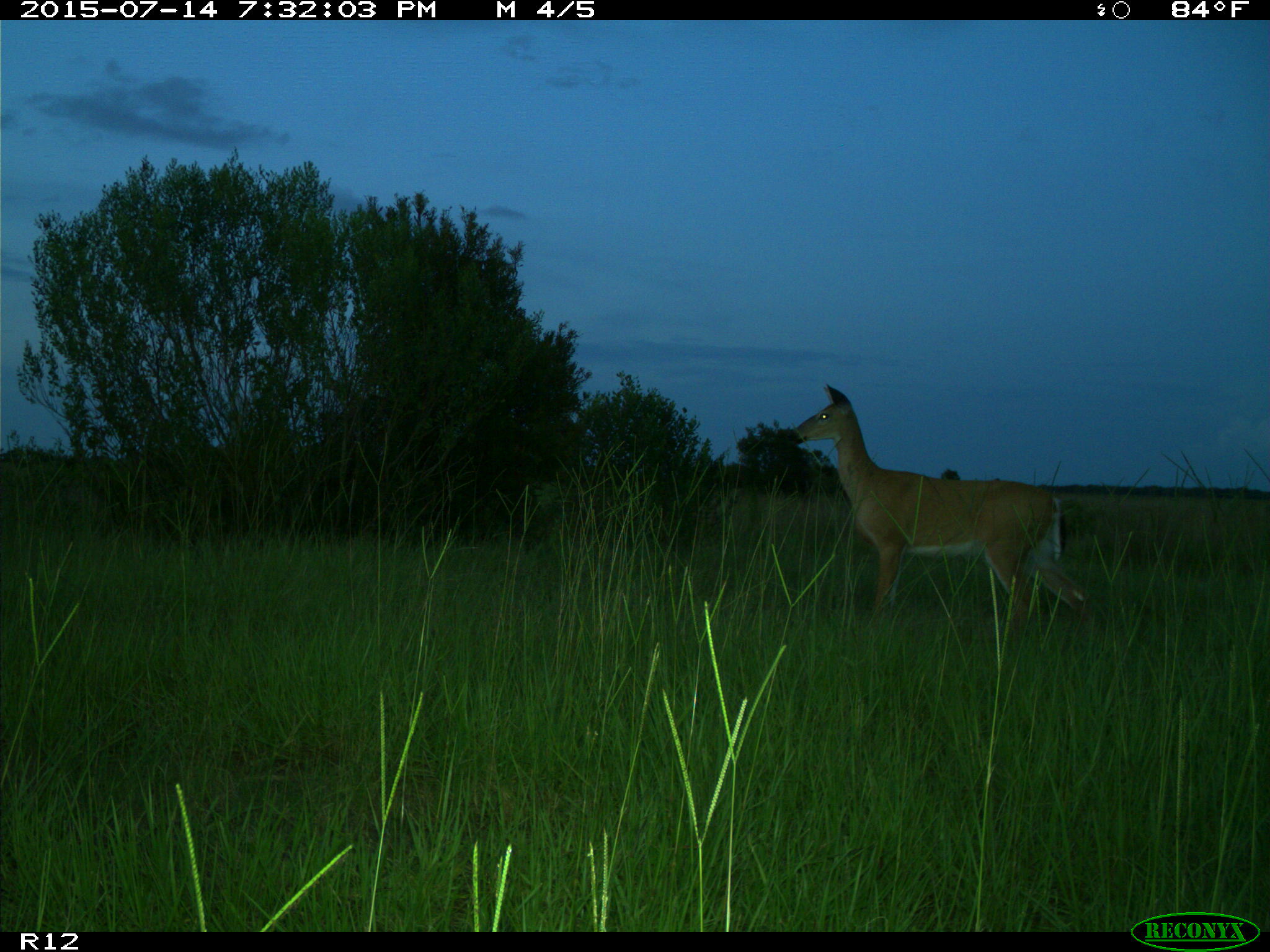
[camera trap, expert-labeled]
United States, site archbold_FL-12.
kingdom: Animalia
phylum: Chordata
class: Mammalia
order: Artiodactyla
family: Cervidae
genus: Odocoileus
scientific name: Odocoileus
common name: deer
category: unidentified deer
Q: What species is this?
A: Unidentified deer (deer) (Odocoileus).